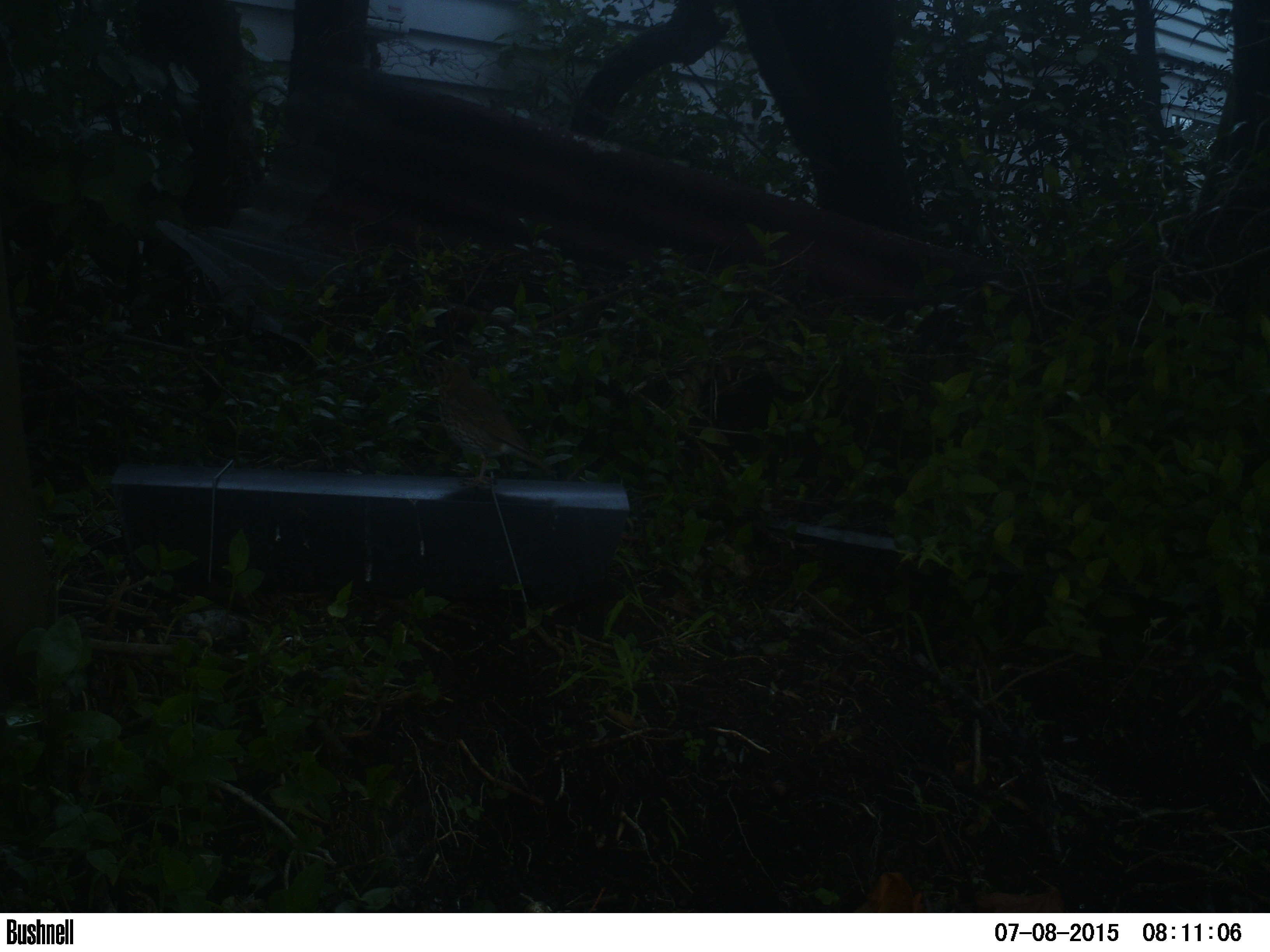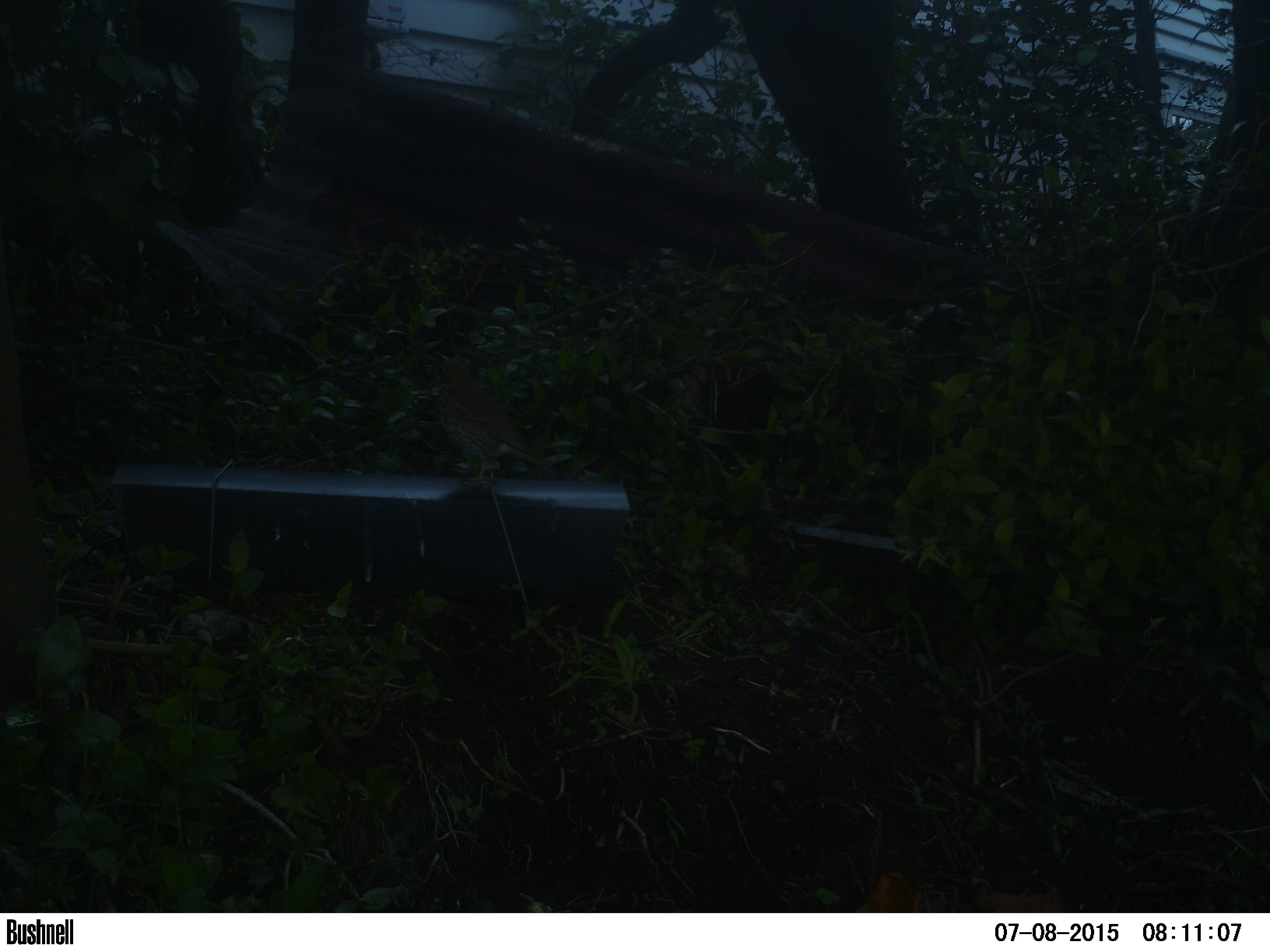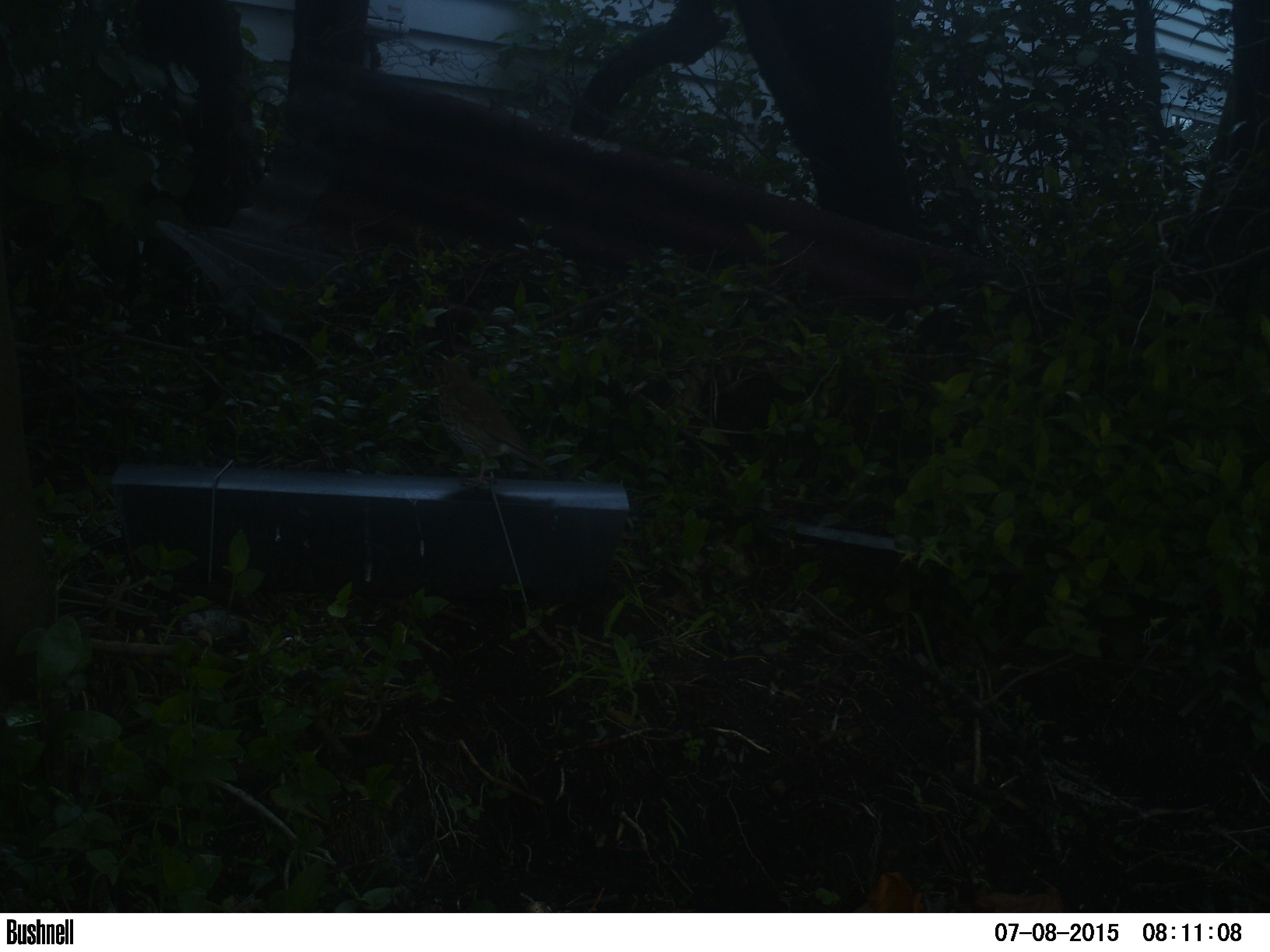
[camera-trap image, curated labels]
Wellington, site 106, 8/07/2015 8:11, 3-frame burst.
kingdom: Animalia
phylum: Chordata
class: Aves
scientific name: Aves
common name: bird